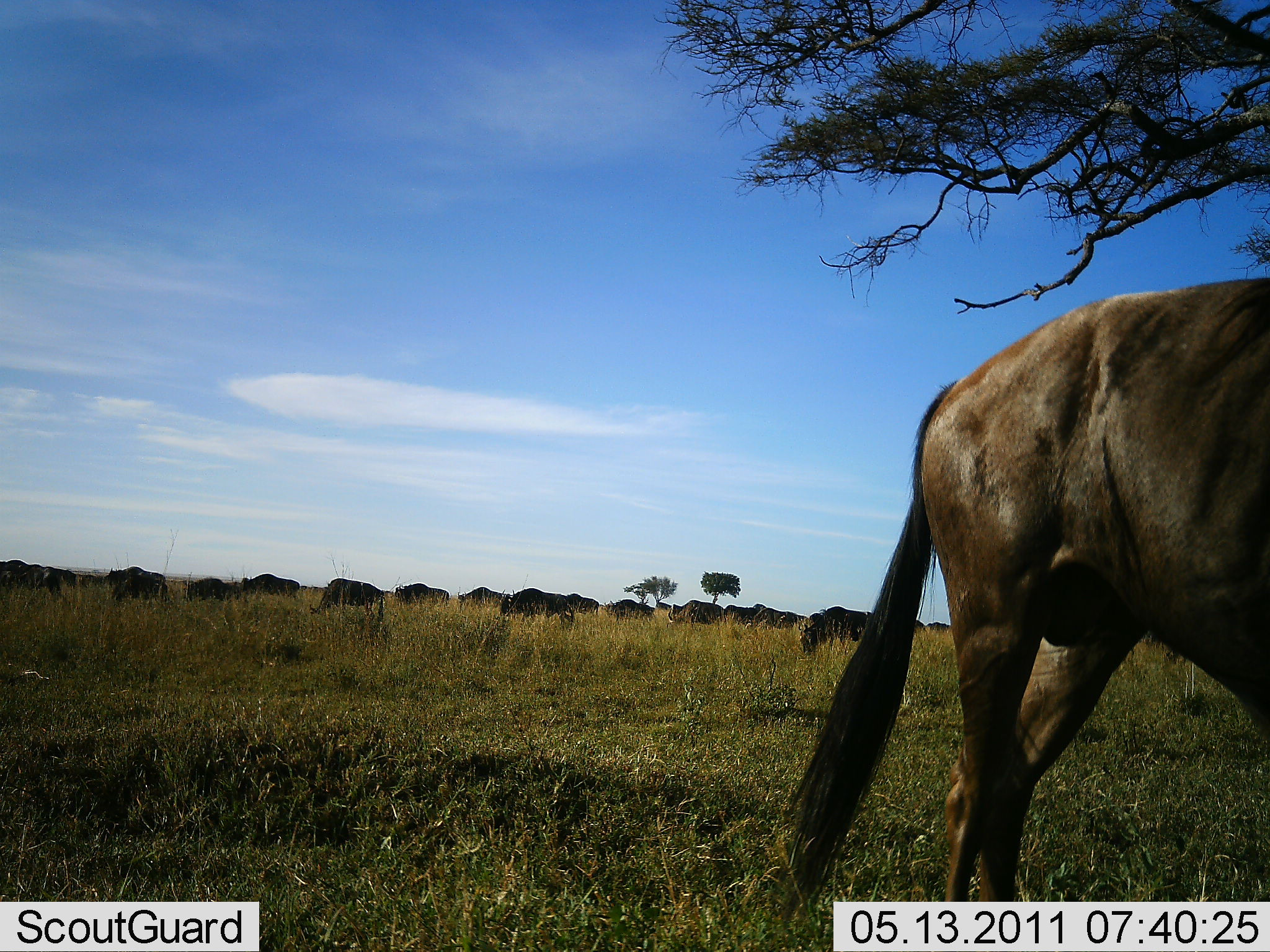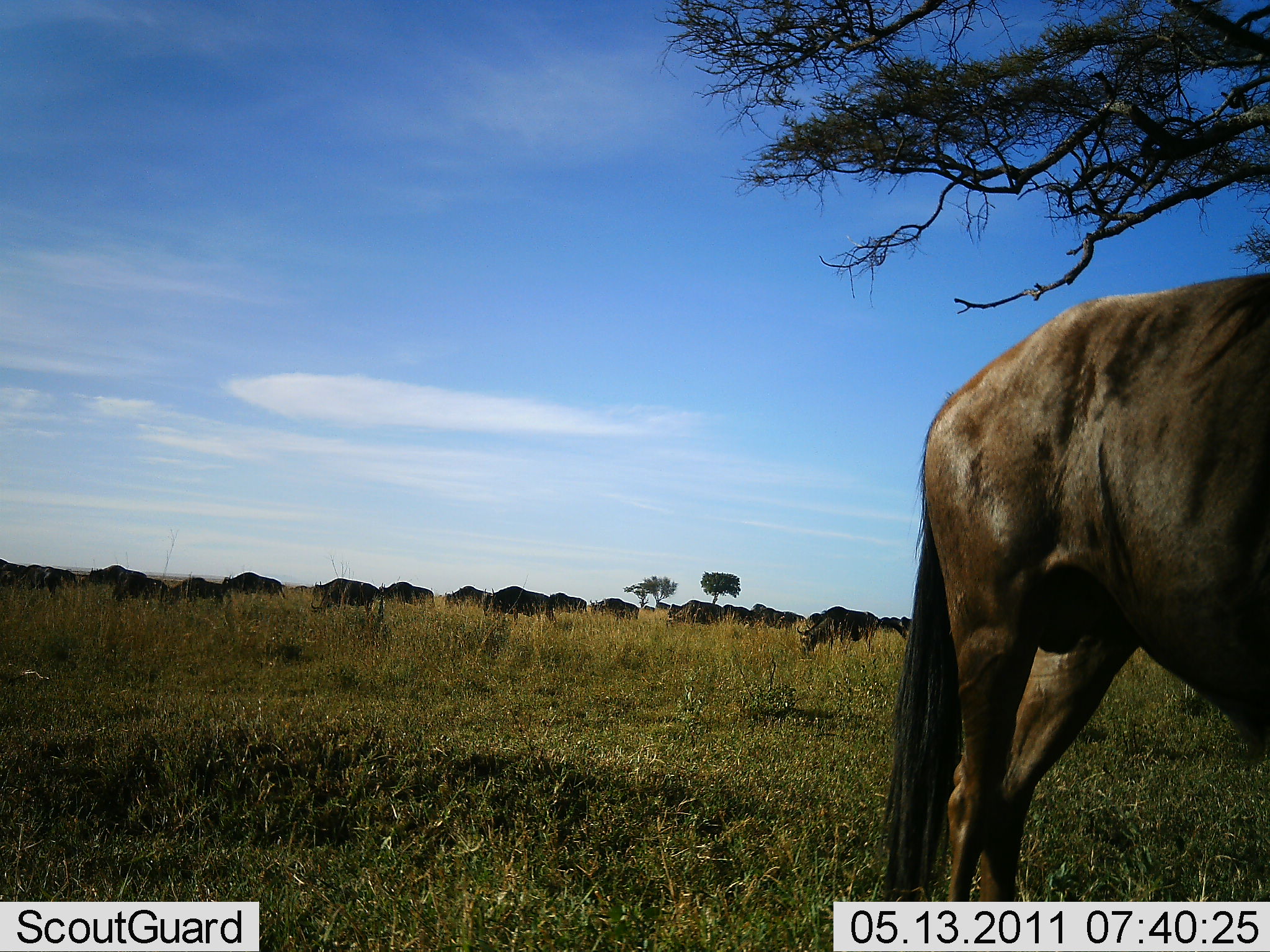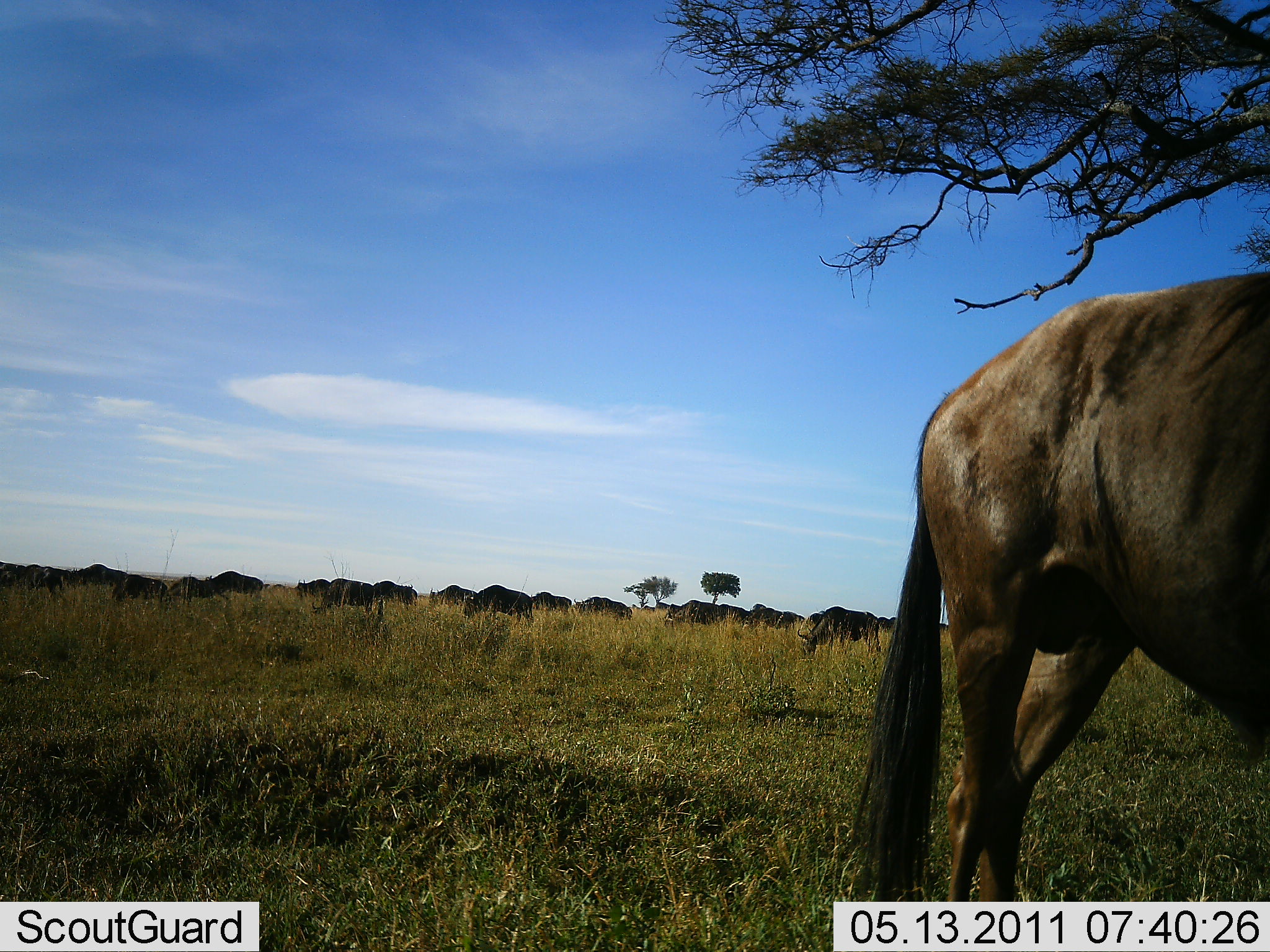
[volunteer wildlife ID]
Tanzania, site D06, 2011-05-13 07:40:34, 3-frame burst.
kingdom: Animalia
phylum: Chordata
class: Mammalia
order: Artiodactyla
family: Bovidae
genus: Connochaetes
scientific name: Connochaetes taurinus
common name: blue wildebeest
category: wildebeest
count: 11-50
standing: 50%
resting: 0%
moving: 70%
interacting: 0%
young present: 0%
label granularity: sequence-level